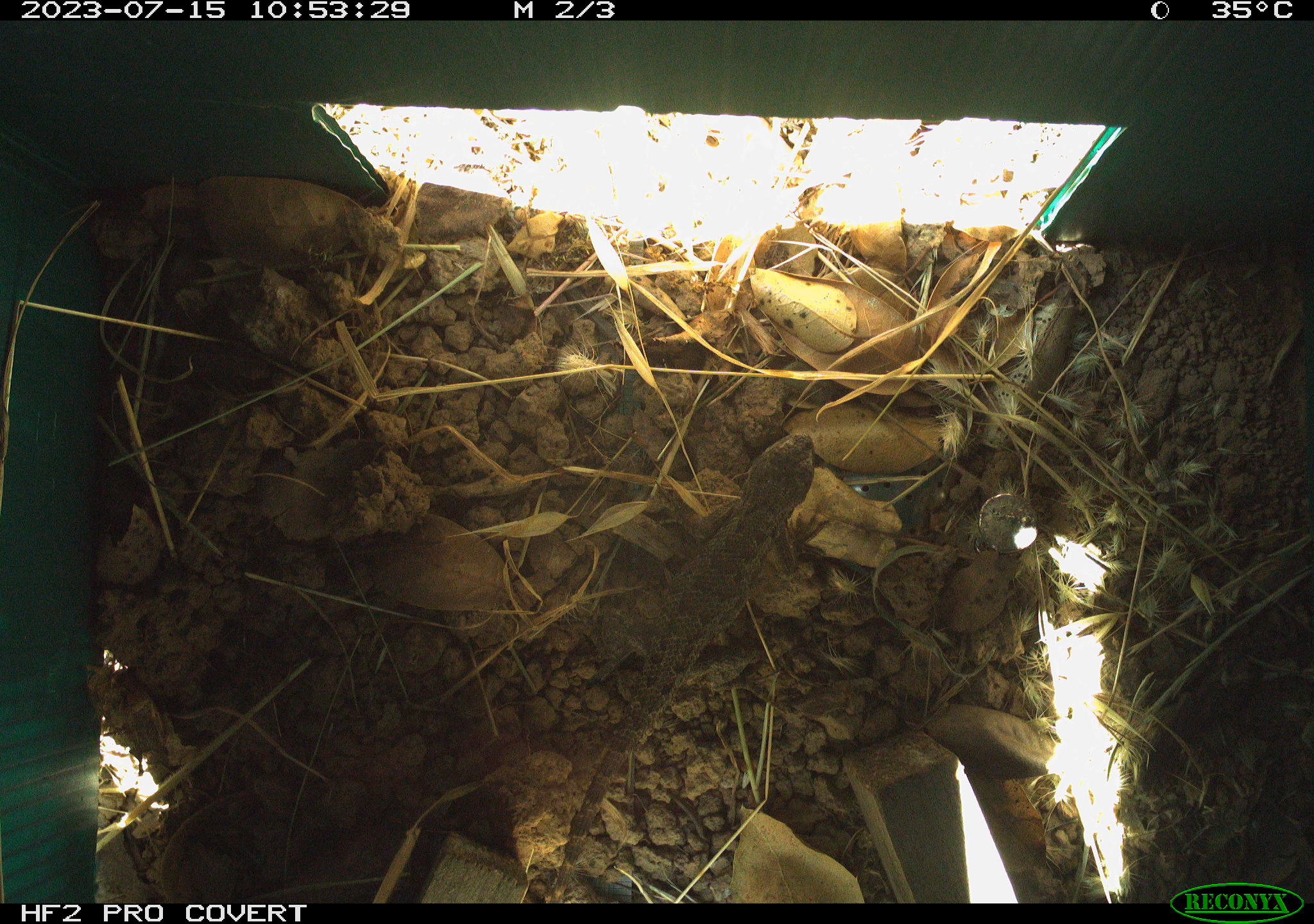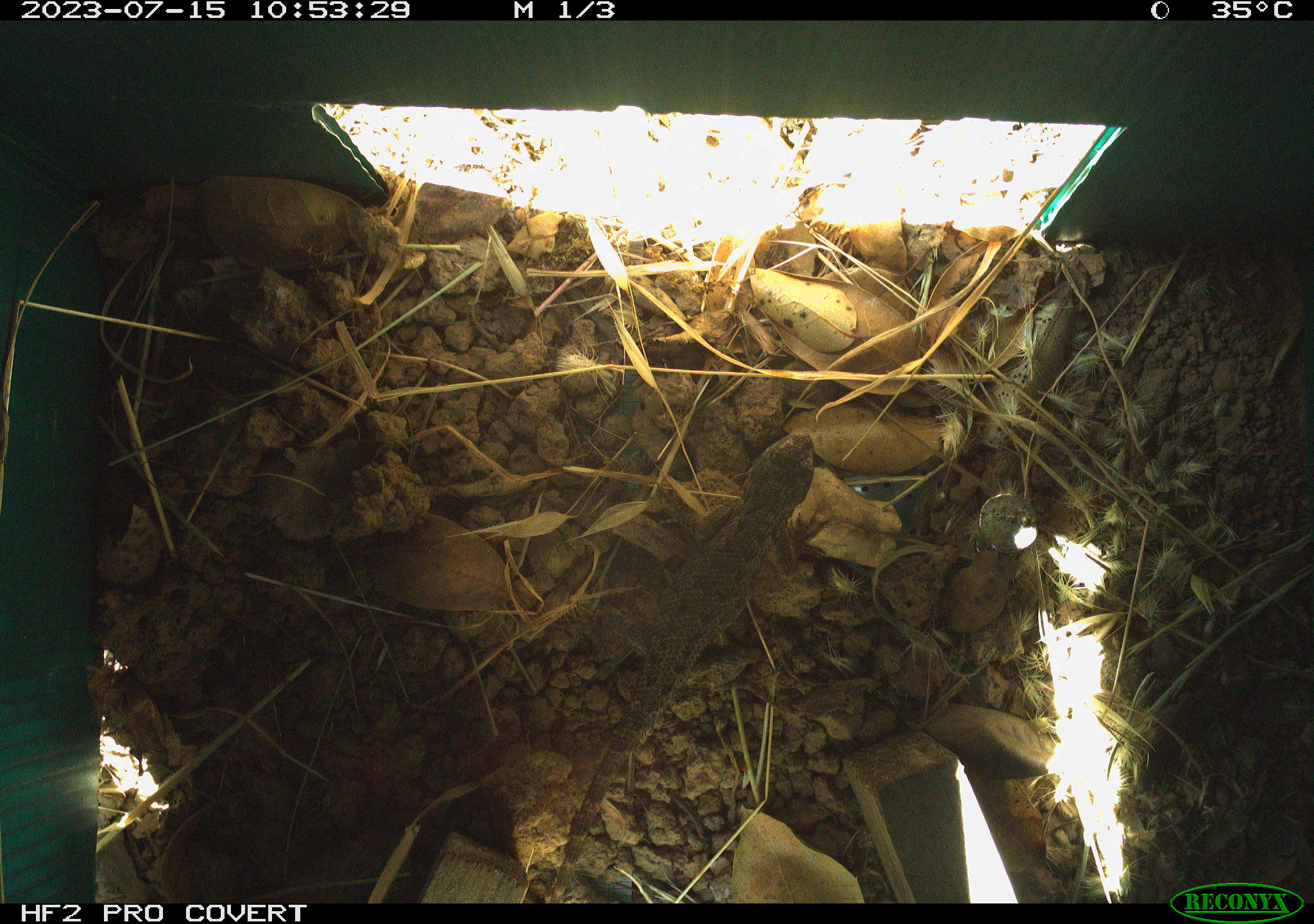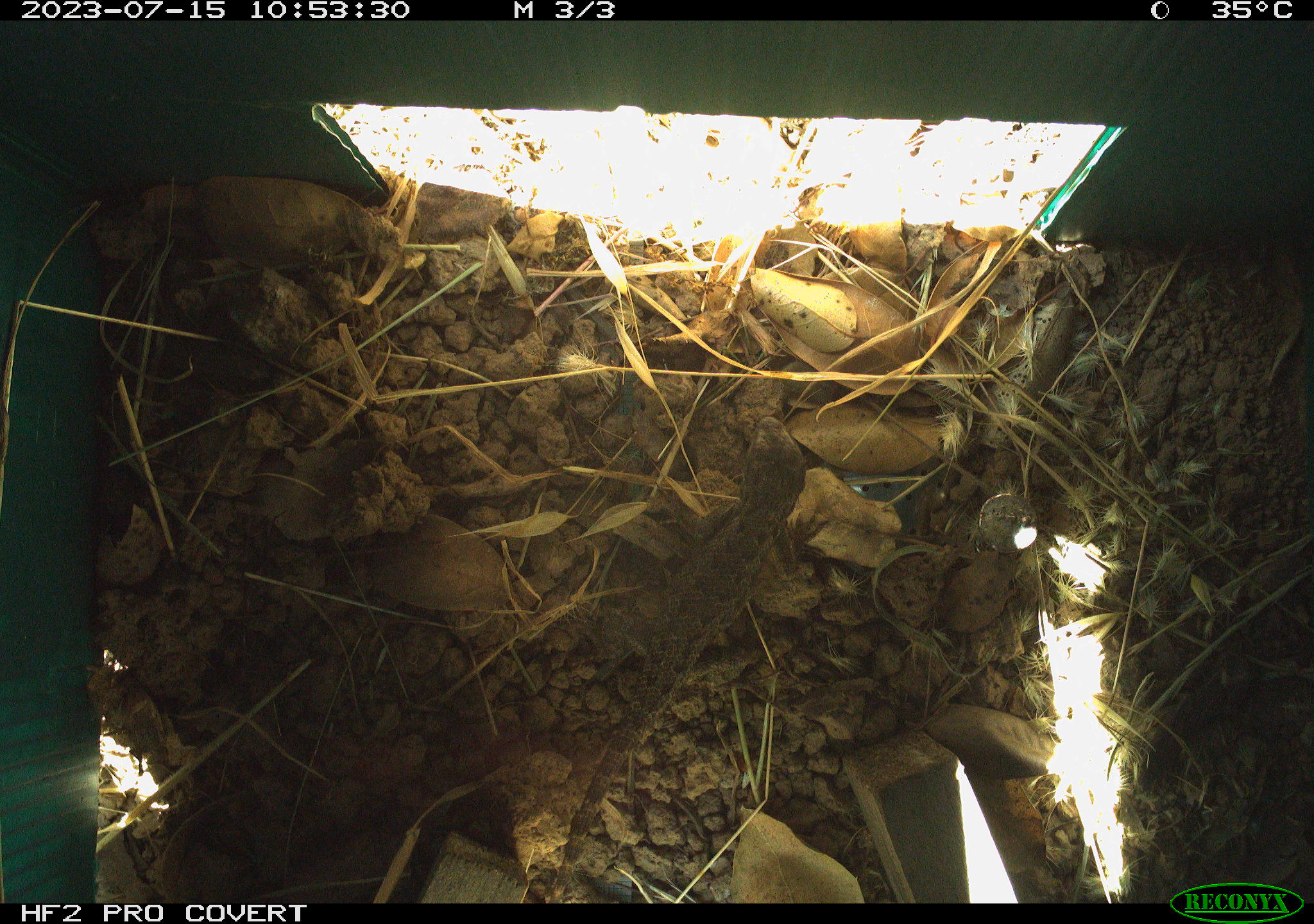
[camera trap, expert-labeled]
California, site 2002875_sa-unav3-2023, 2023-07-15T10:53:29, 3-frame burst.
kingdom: Animalia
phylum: Chordata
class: Reptilia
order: Squamata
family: Phrynosomatidae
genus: Sceloporus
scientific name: Sceloporus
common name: spiny lizards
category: sceloporus species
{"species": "sceloporus species (spiny lizards) (Sceloporus)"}